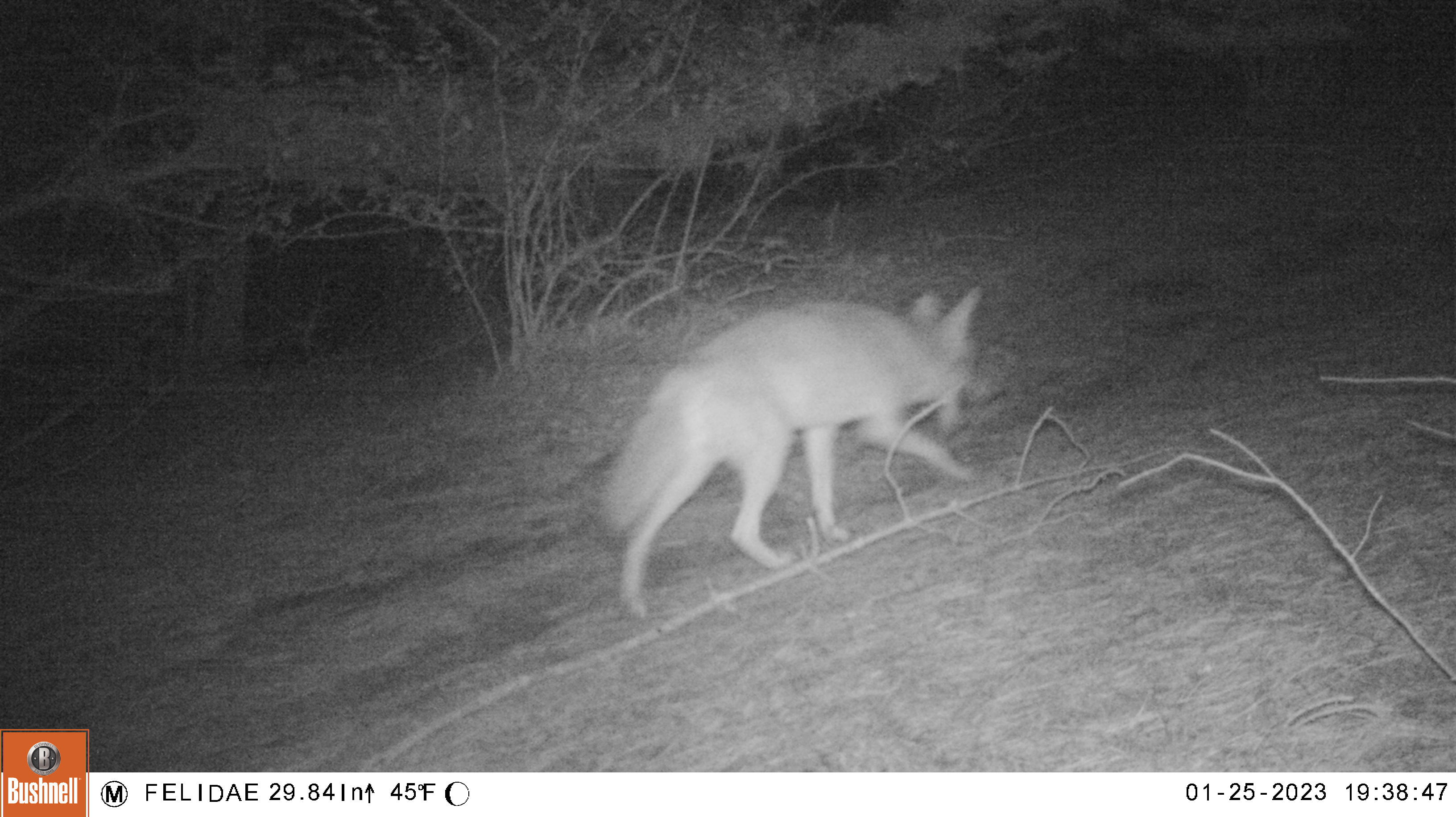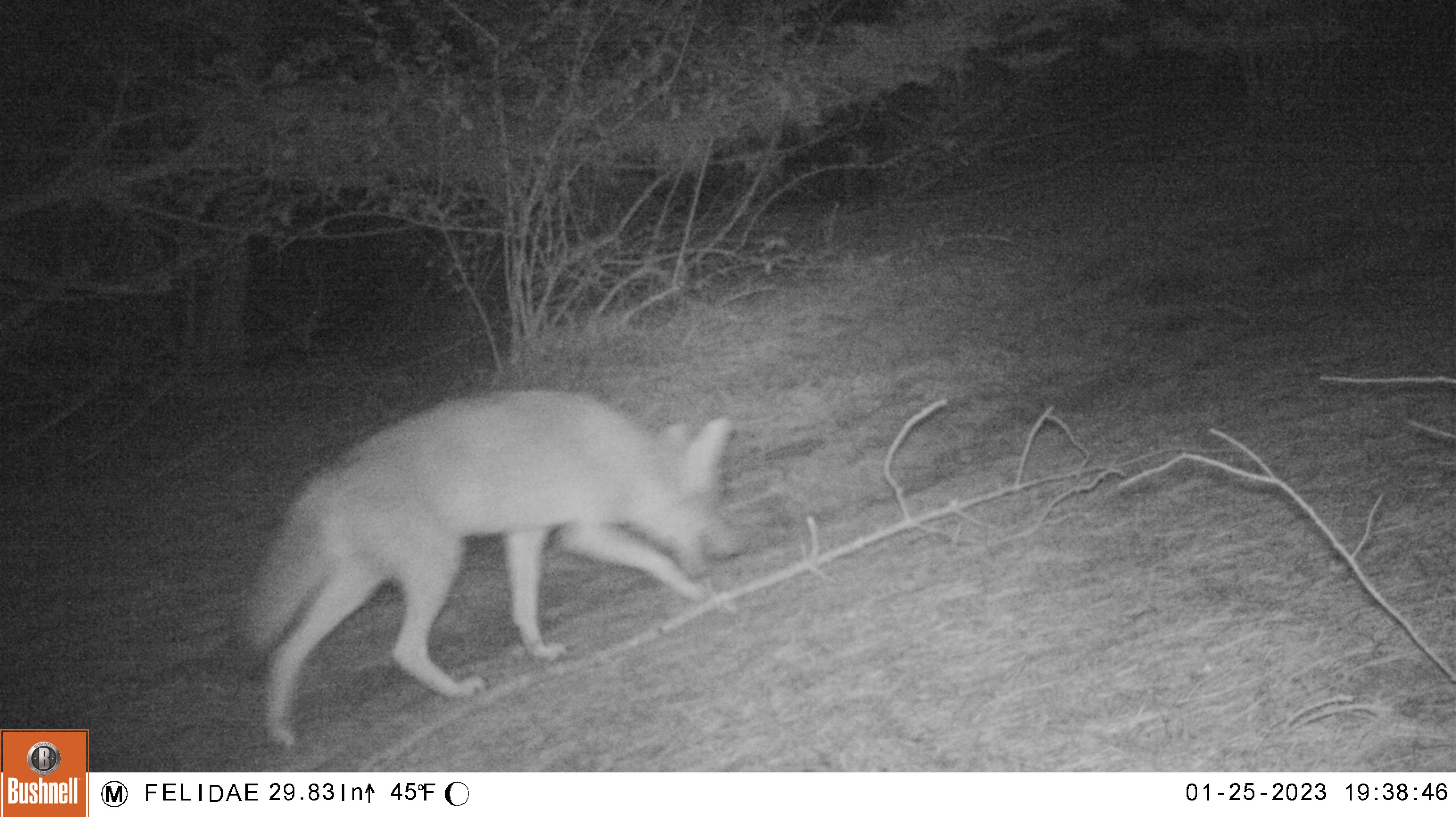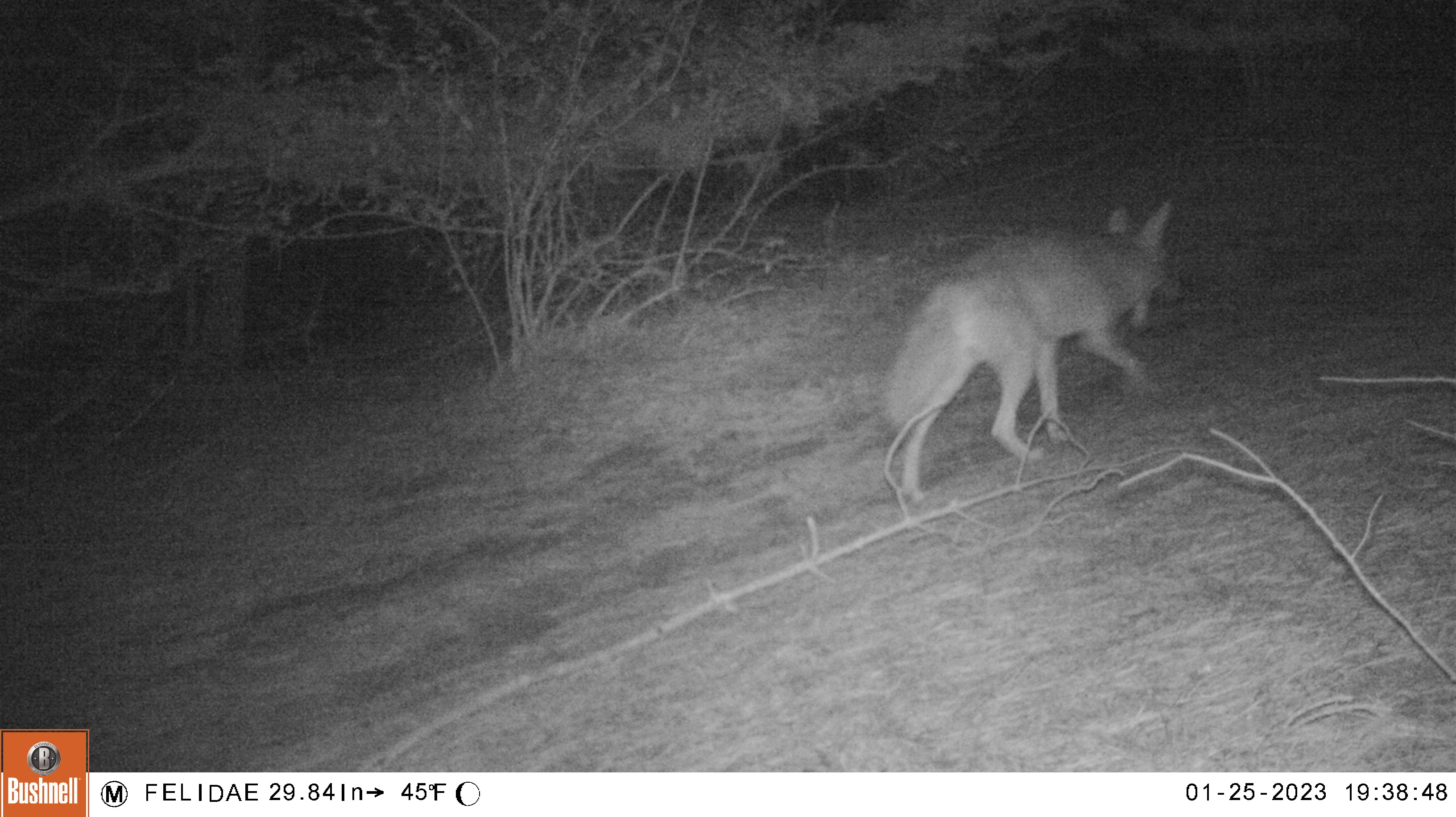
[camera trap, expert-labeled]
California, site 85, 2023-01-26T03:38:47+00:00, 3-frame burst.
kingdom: Animalia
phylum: Chordata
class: Mammalia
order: Carnivora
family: Canidae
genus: Canis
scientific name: Canis latrans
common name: coyote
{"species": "coyote (Canis latrans)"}